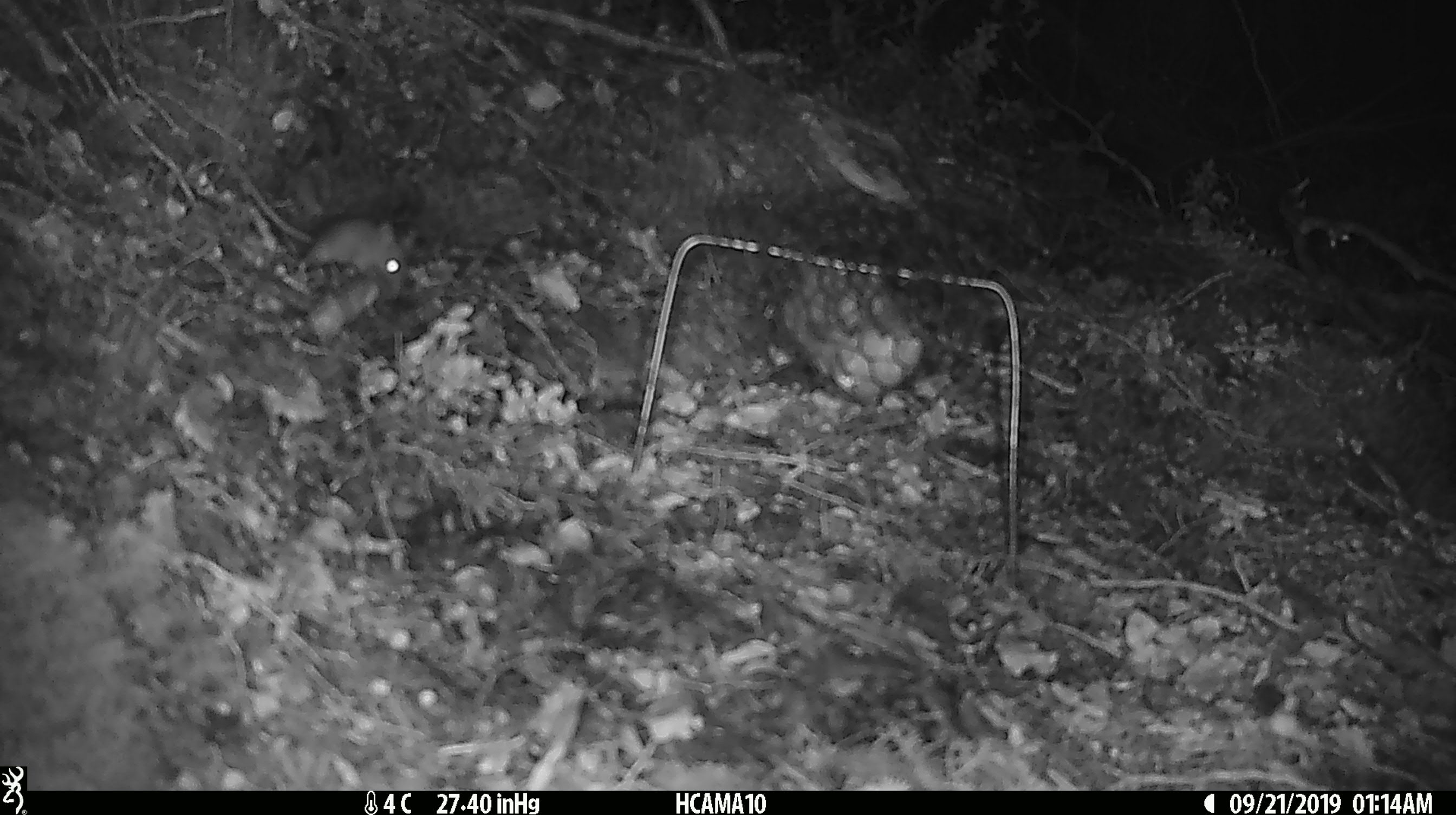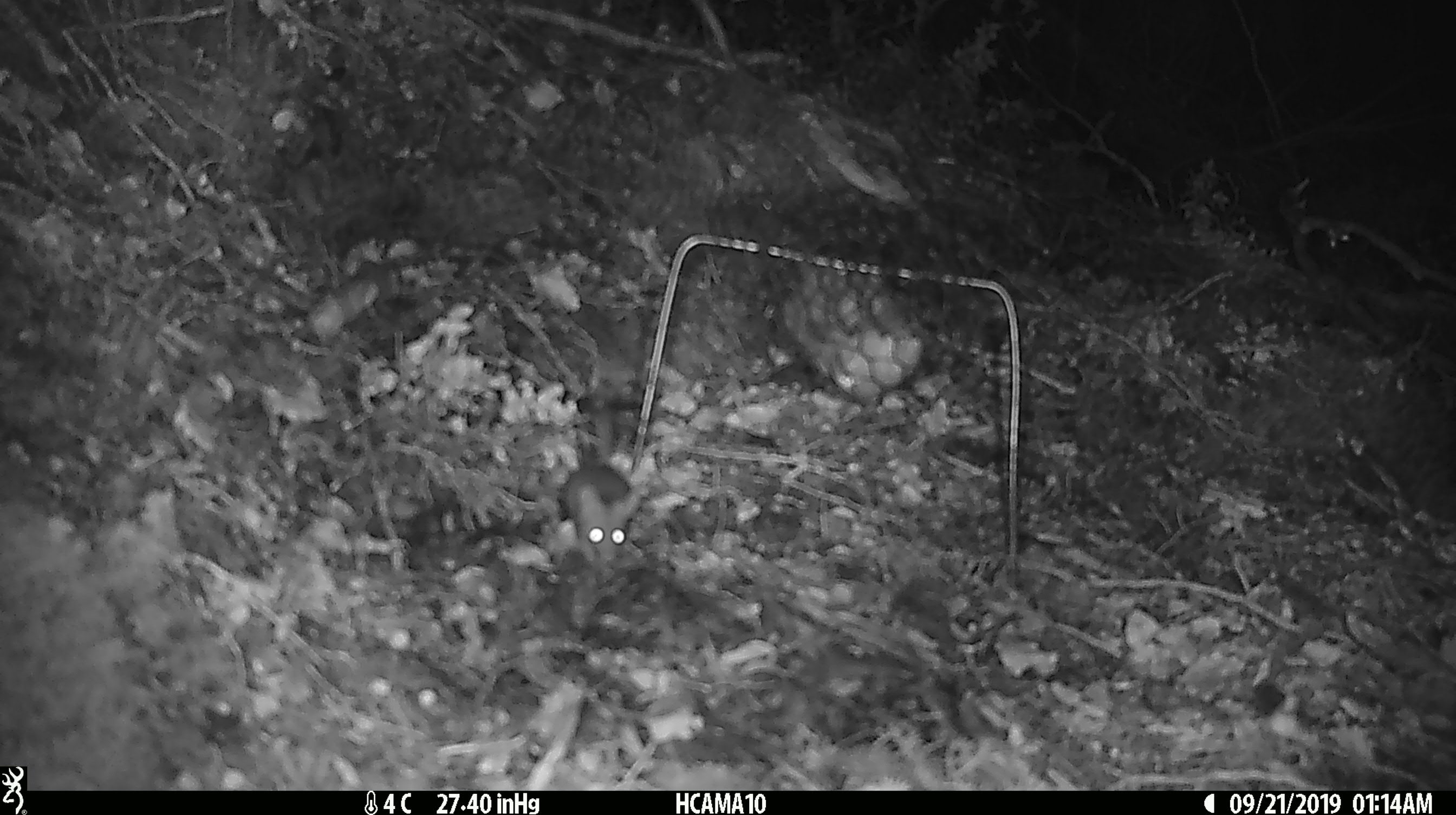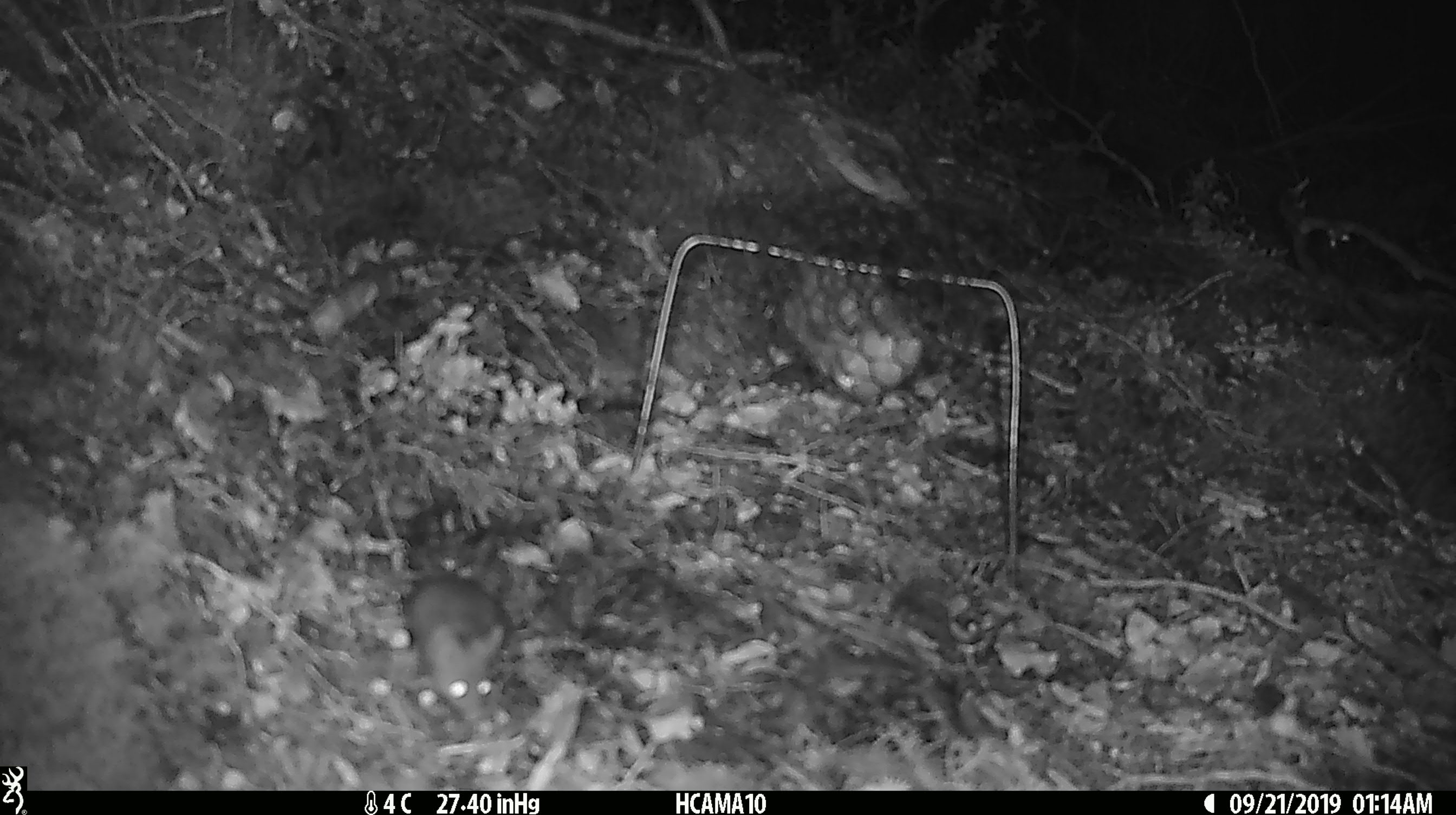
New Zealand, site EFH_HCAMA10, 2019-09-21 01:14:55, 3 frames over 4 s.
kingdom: Animalia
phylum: Chordata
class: Mammalia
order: Rodentia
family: Muridae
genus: Mus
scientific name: Mus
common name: mouse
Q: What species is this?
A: Mouse (Mus).